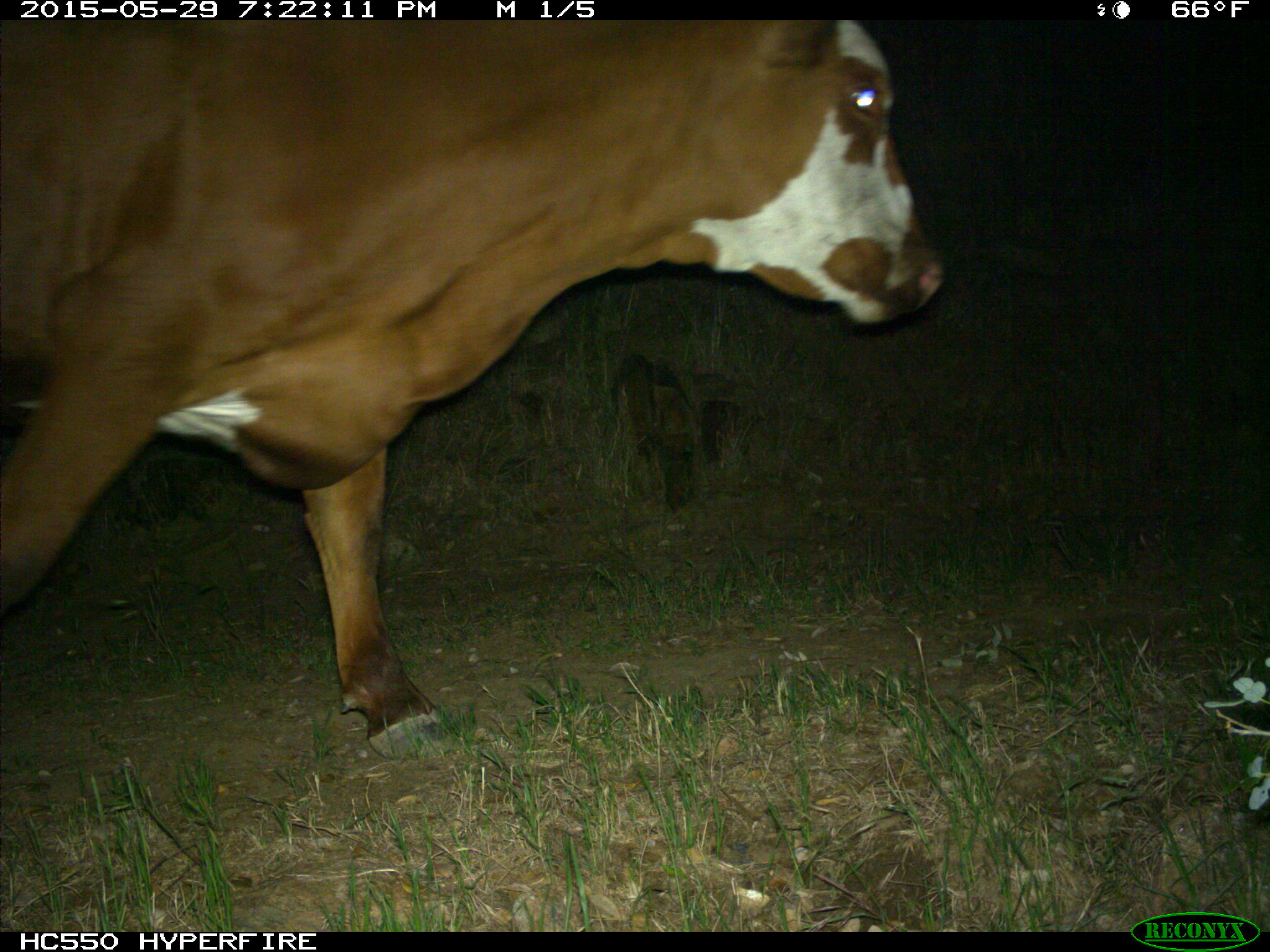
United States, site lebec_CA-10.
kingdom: Animalia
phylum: Chordata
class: Mammalia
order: Artiodactyla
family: Bovidae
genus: Bos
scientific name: Bos taurus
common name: domestic cow